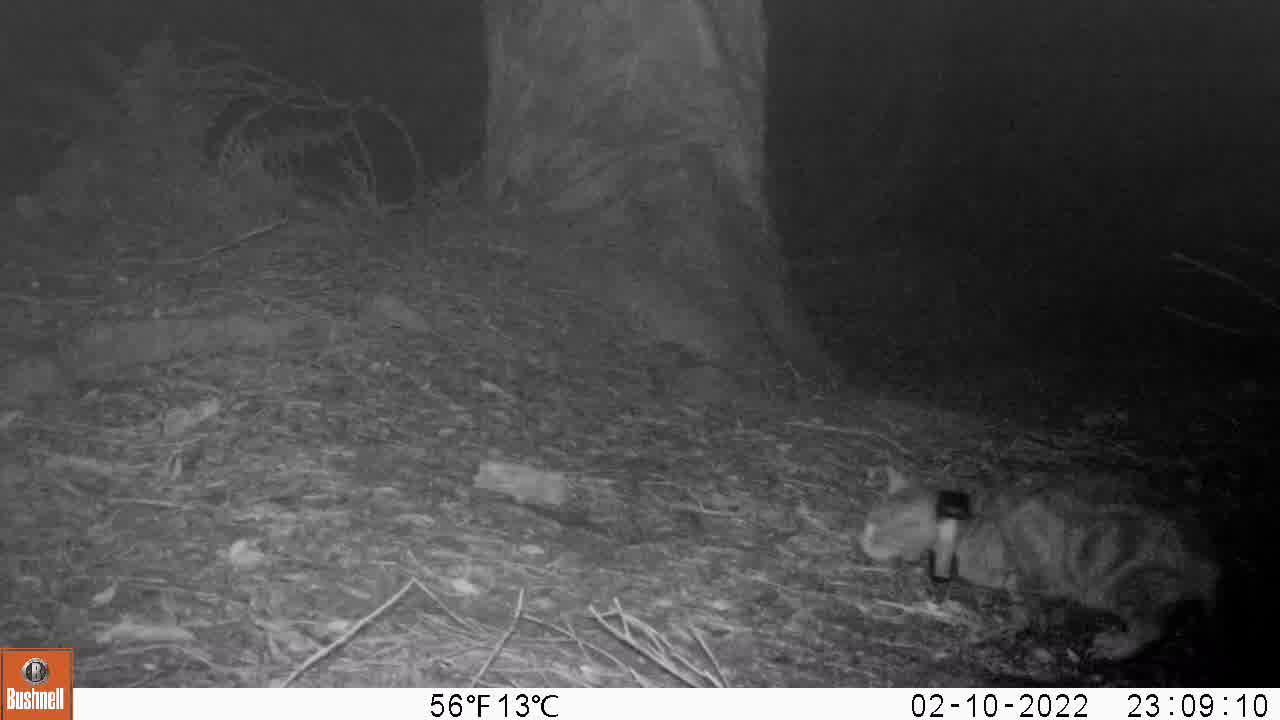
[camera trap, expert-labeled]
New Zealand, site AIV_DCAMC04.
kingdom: Animalia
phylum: Chordata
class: Mammalia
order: Carnivora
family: Felidae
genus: Felis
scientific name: Felis catus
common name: domestic cat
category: cat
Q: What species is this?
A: Cat (domestic cat) (Felis catus).